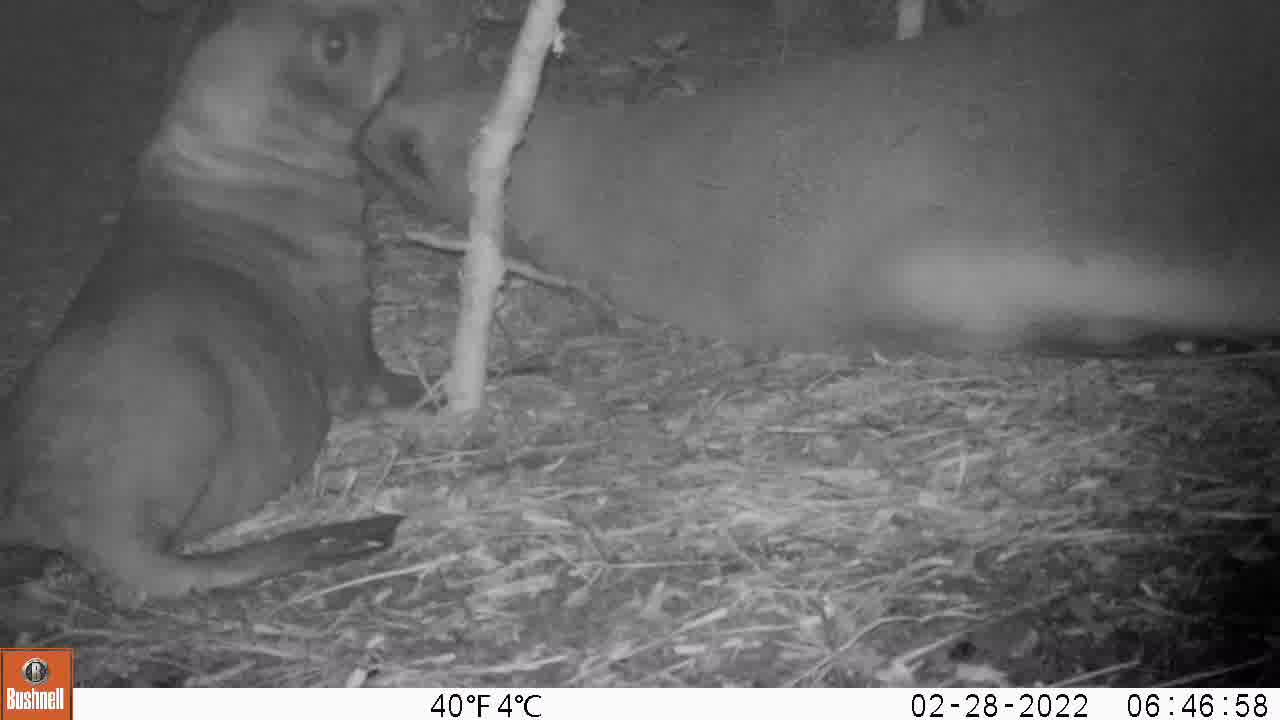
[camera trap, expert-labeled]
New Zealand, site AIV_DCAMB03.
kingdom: Animalia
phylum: Chordata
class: Mammalia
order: Carnivora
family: Otariidae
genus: Phocarctos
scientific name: Phocarctos hookeri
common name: new zealand sea lion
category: sealion